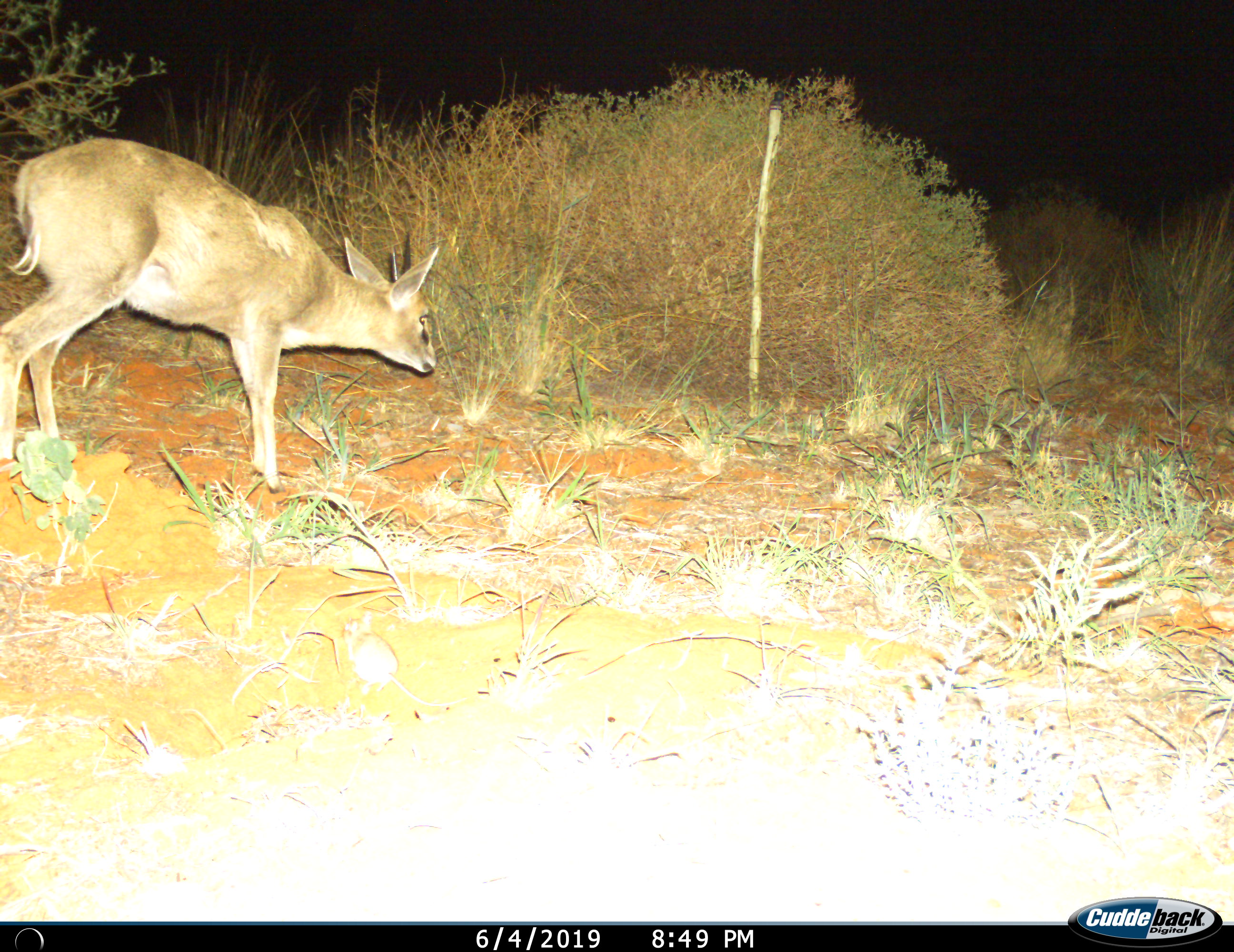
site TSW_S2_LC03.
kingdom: Animalia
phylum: Chordata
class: Mammalia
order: Artiodactyla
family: Bovidae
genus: Sylvicapra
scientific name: Sylvicapra grimmia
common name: common duiker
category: duikercommongrey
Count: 1.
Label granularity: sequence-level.